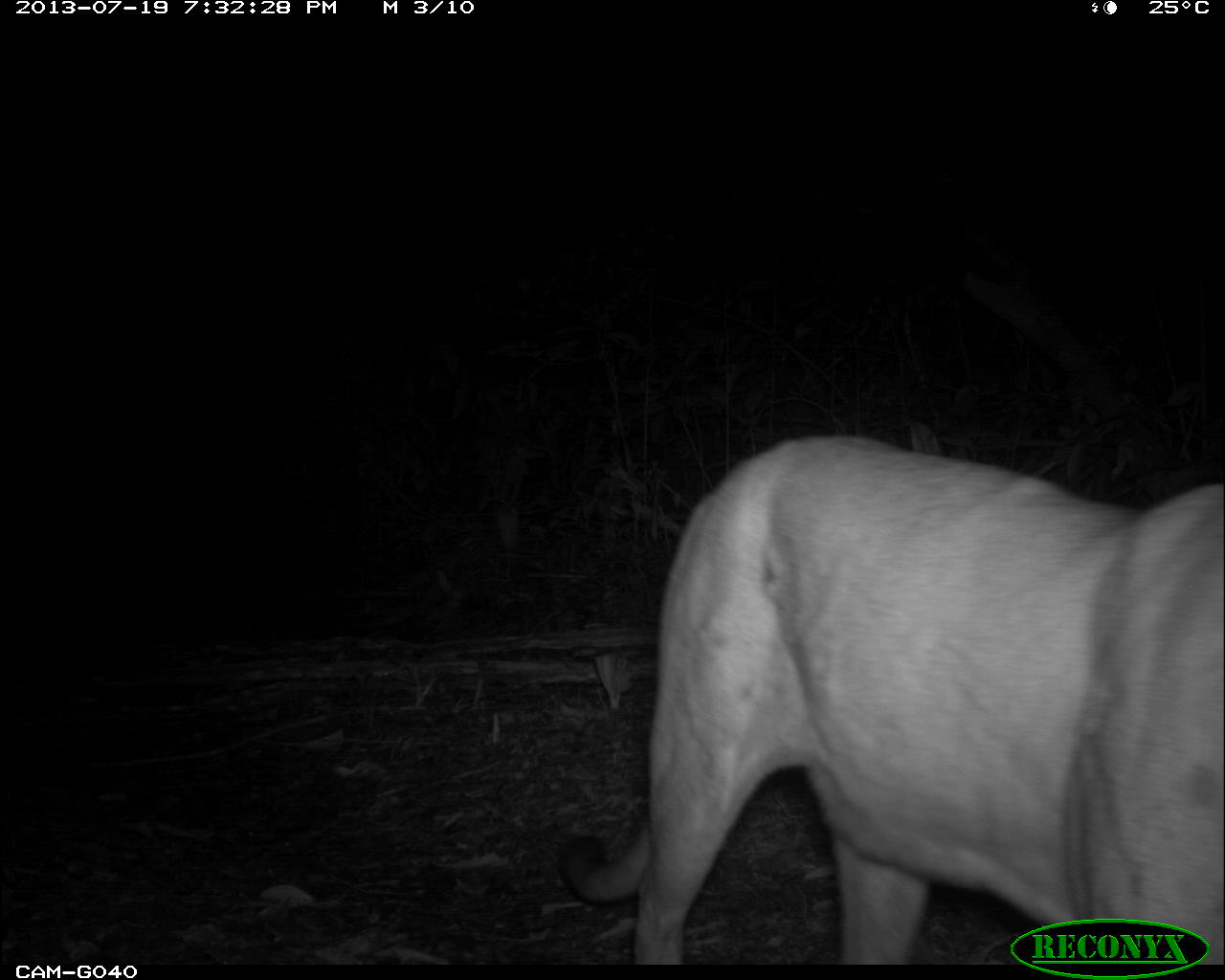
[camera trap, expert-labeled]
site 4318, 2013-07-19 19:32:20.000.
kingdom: Animalia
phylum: Chordata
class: Mammalia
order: Carnivora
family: Felidae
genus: Puma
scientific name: Puma concolor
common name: mountain lion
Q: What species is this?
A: Puma concolor (mountain lion).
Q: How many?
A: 1.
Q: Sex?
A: Male.